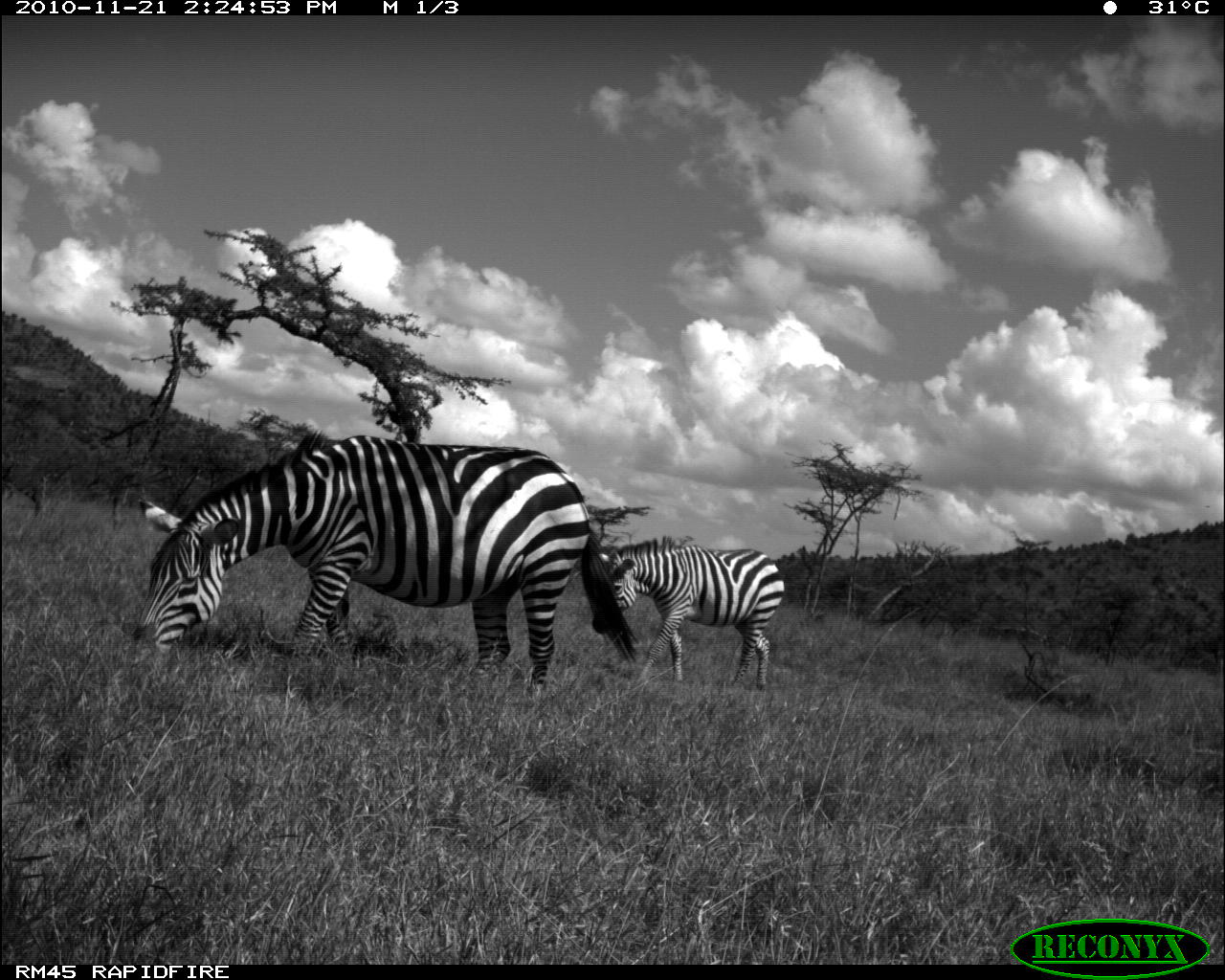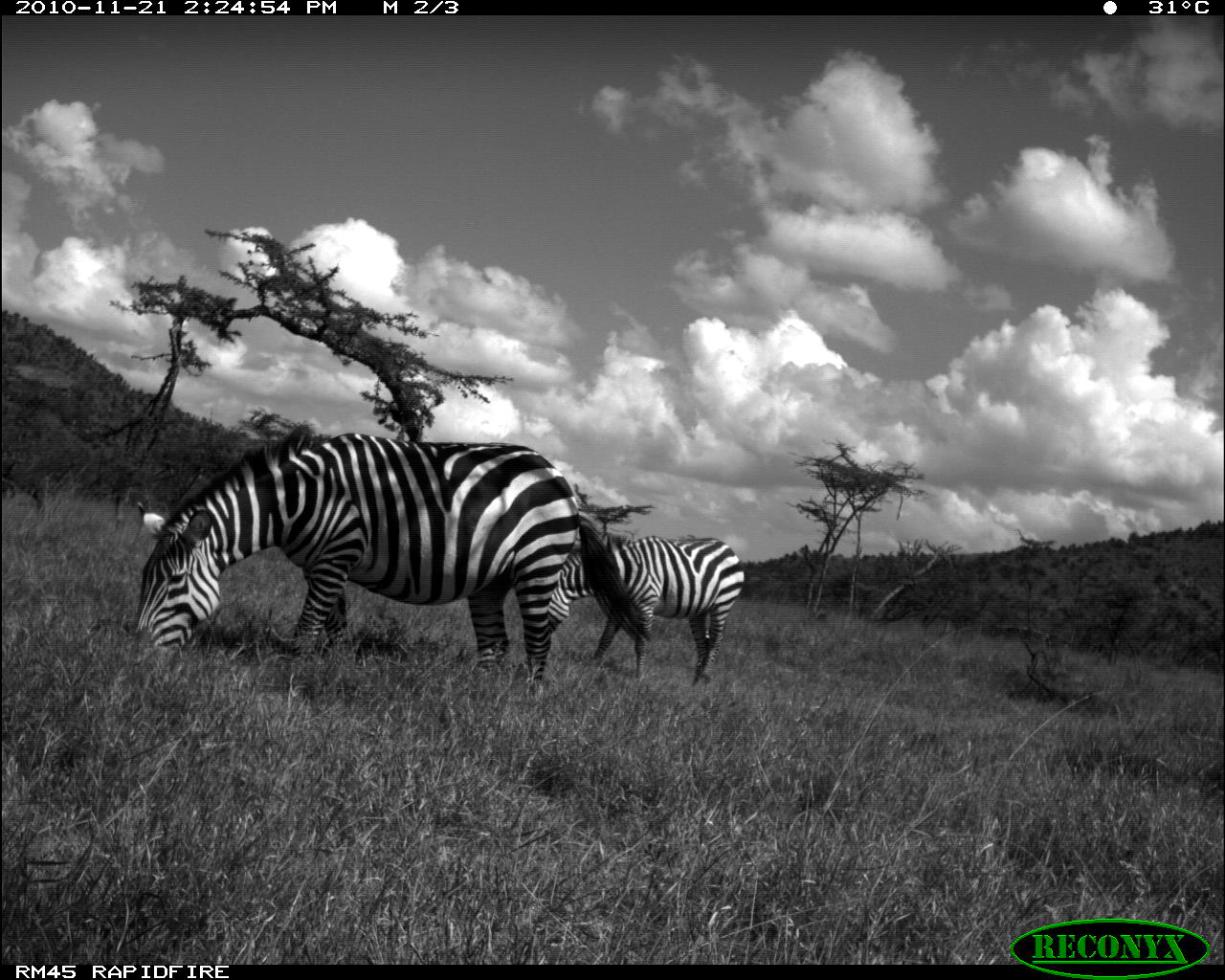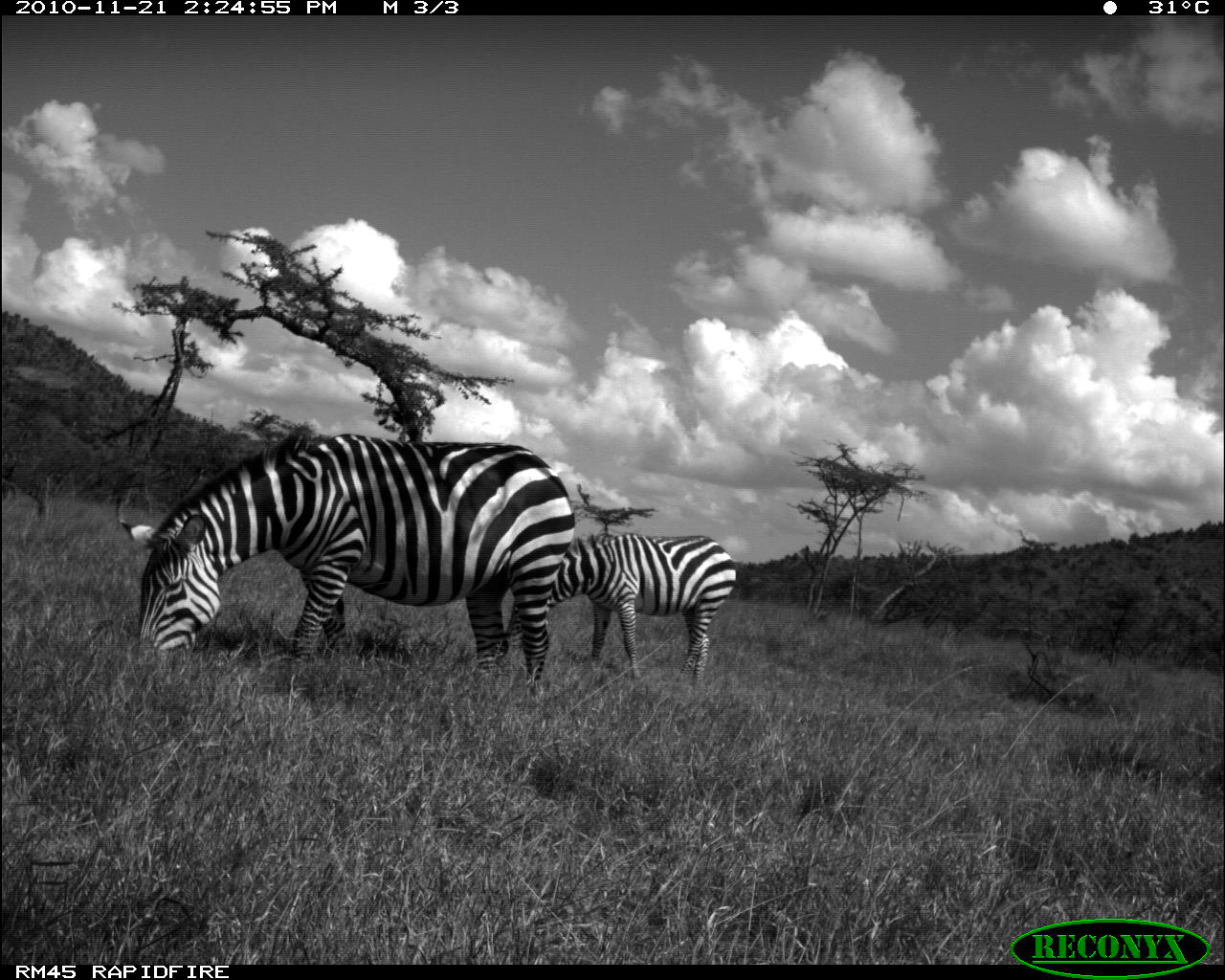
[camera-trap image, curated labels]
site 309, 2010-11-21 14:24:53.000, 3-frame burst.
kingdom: Animalia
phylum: Chordata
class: Mammalia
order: Perissodactyla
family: Equidae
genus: Equus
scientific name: Equus quagga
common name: plains zebra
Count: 2.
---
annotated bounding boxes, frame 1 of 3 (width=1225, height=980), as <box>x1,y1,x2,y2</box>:
equus quagga: <box>131,428,635,693</box>; <box>592,533,785,691</box>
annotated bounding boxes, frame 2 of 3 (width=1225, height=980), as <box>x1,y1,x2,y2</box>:
equus quagga: <box>124,421,652,686</box>; <box>545,530,745,690</box>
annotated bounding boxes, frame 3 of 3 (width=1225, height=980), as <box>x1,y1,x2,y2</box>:
equus quagga: <box>116,425,576,700</box>; <box>503,531,737,683</box>